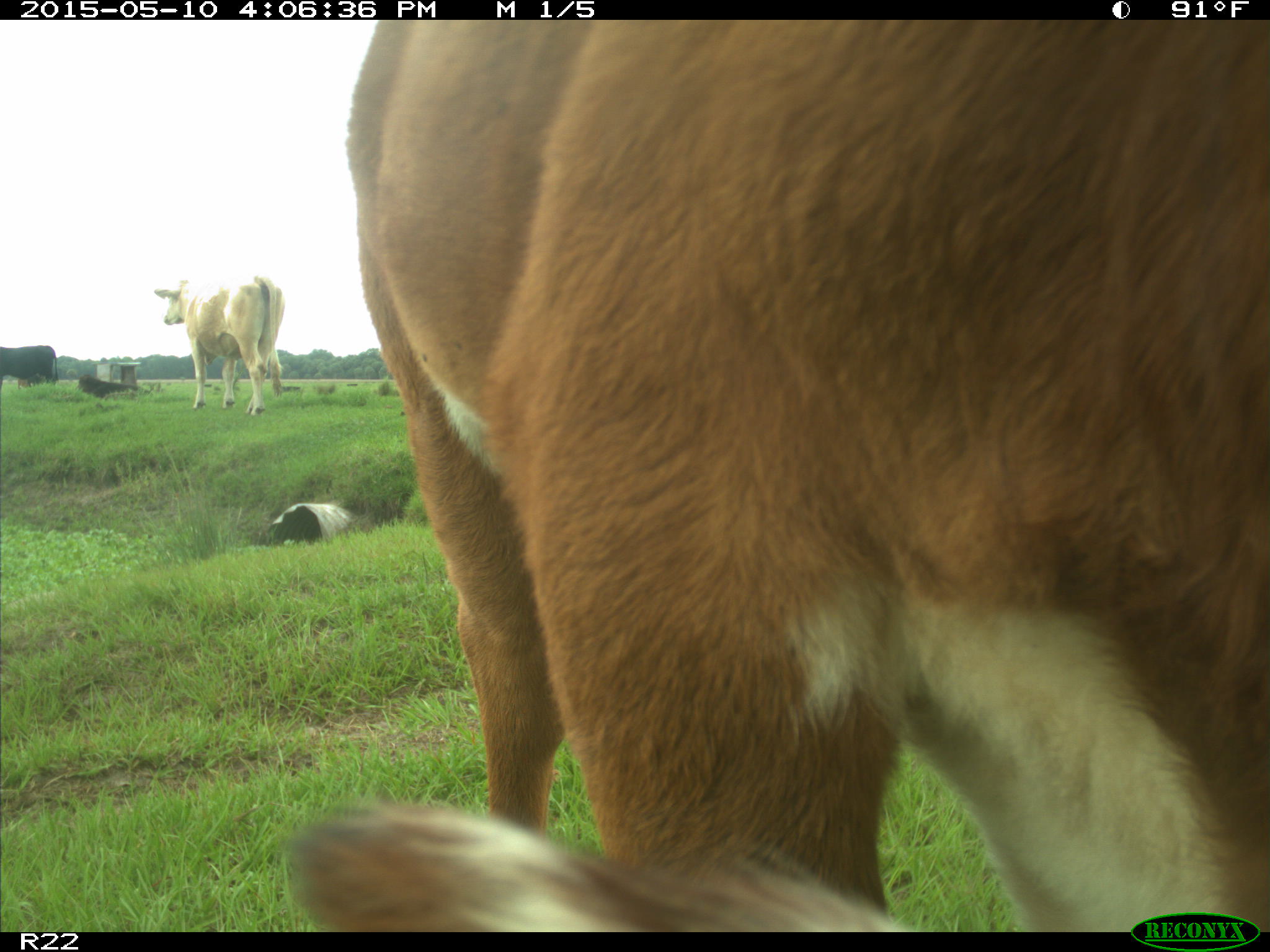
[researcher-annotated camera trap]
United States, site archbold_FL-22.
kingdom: Animalia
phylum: Chordata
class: Mammalia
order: Artiodactyla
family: Bovidae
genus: Bos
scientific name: Bos taurus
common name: domestic cow